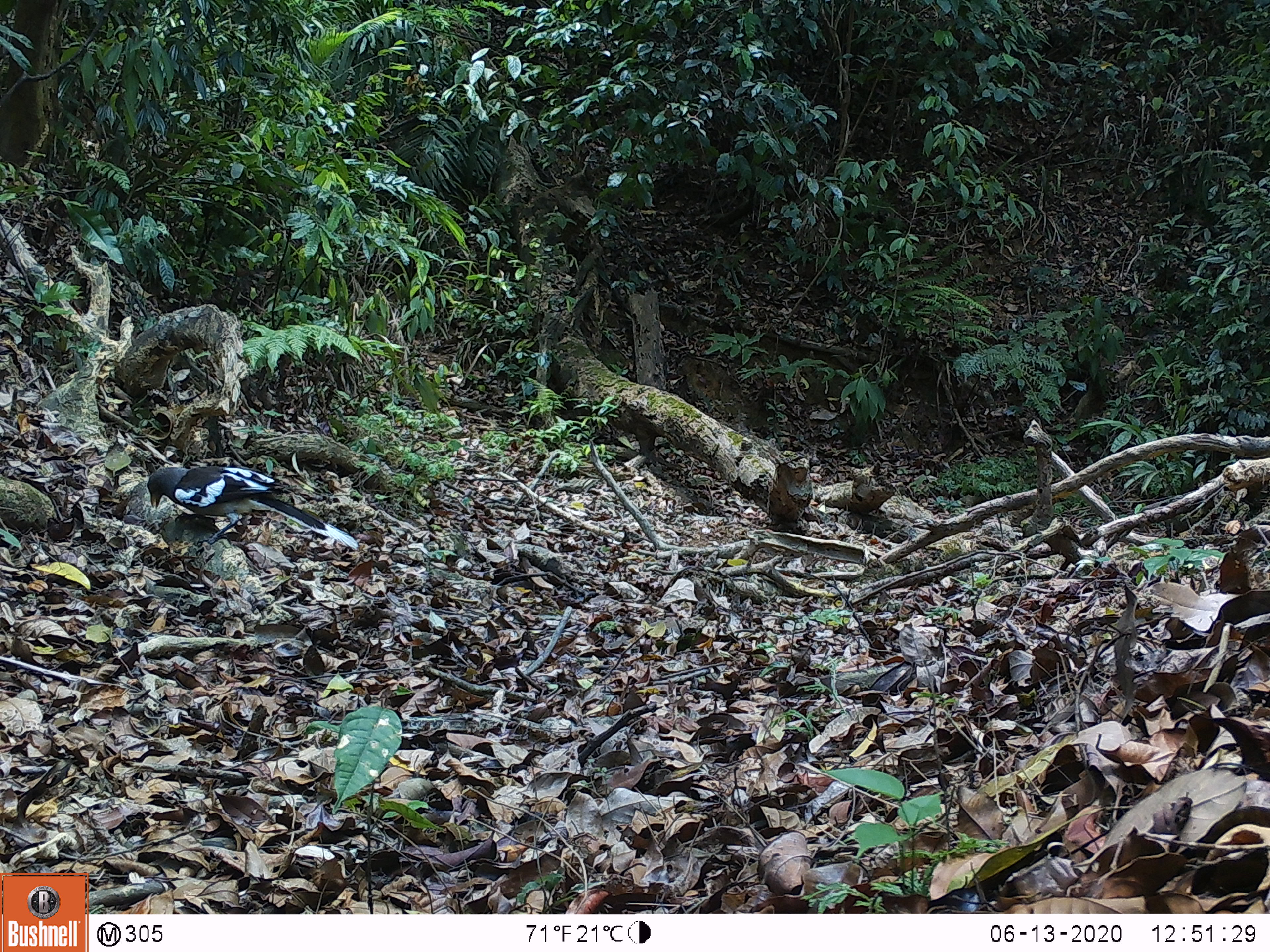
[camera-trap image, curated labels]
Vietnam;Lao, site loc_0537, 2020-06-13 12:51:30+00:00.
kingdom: Animalia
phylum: Chordata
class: Aves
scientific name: Aves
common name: bird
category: unidentified bird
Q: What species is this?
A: Unidentified bird (bird) (Aves).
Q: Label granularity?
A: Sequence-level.